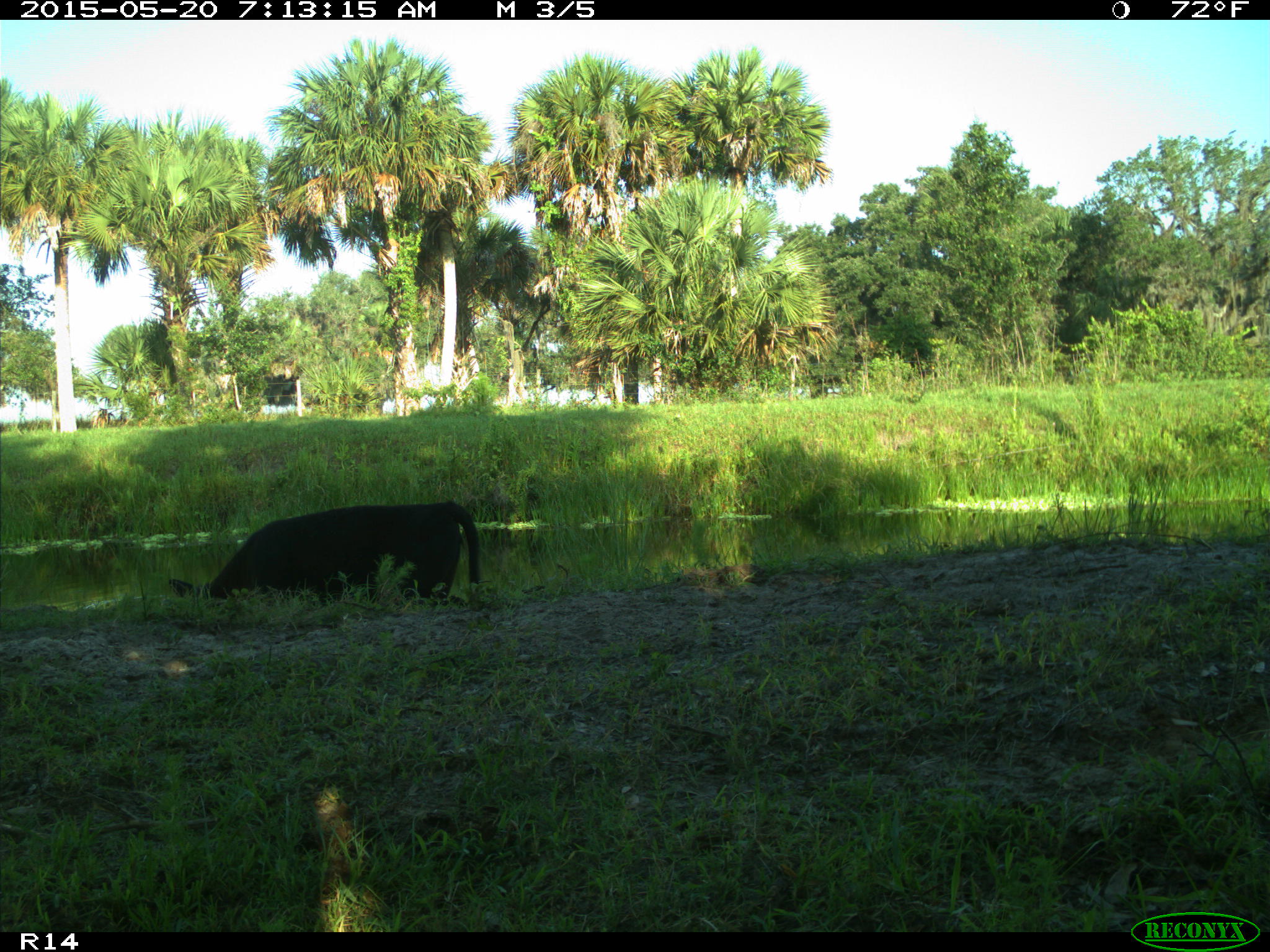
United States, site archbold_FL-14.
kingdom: Animalia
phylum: Chordata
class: Mammalia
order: Artiodactyla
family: Bovidae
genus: Bos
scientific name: Bos taurus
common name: domestic cow